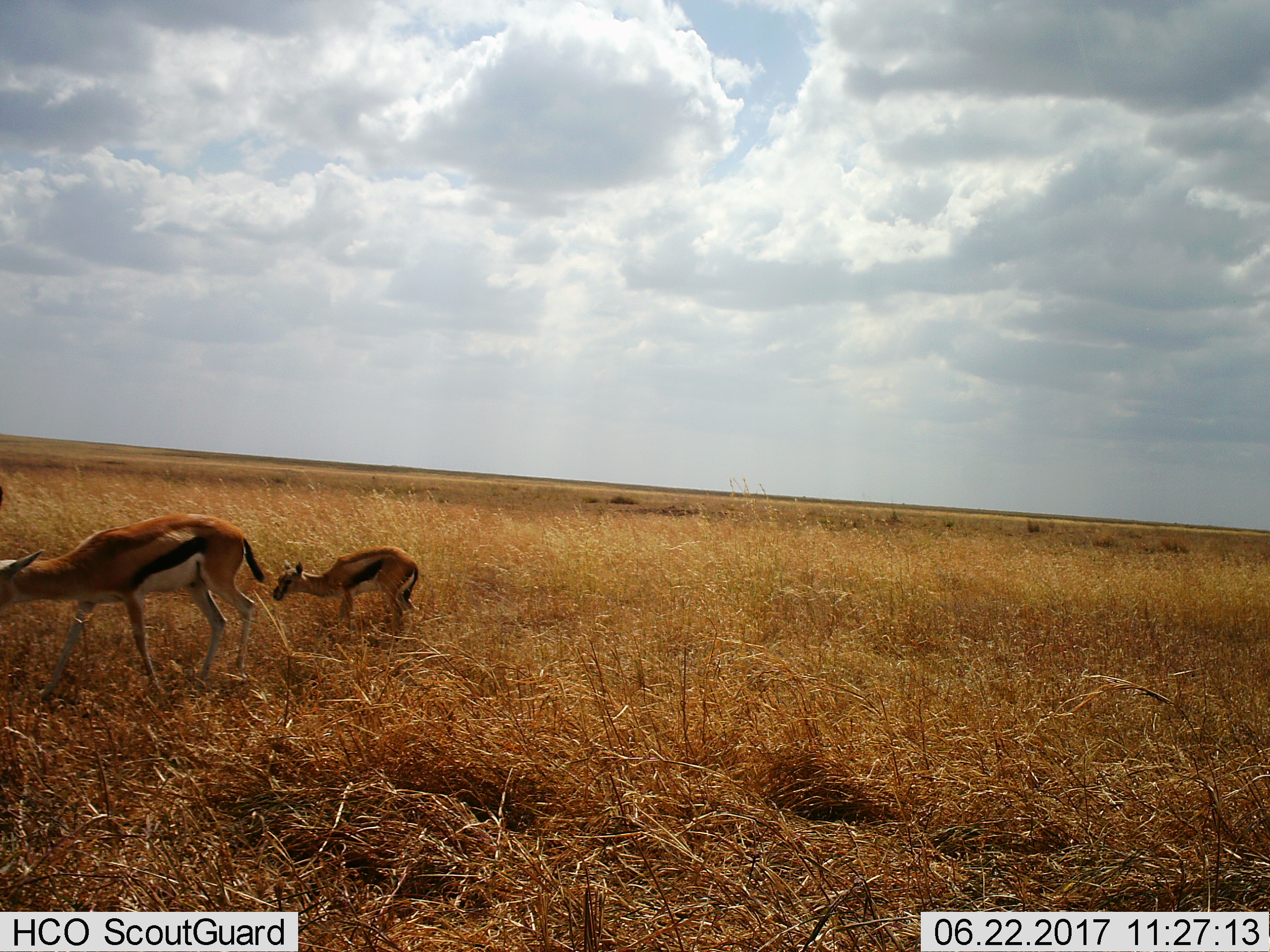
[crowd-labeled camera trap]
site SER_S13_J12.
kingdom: Animalia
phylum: Chordata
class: Mammalia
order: Artiodactyla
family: Bovidae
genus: Eudorcas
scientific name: Eudorcas thomsonii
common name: thomson's gazelle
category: gazellethomsons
Gazellethomsons (thomson's gazelle) (Eudorcas thomsonii), count 2. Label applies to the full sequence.